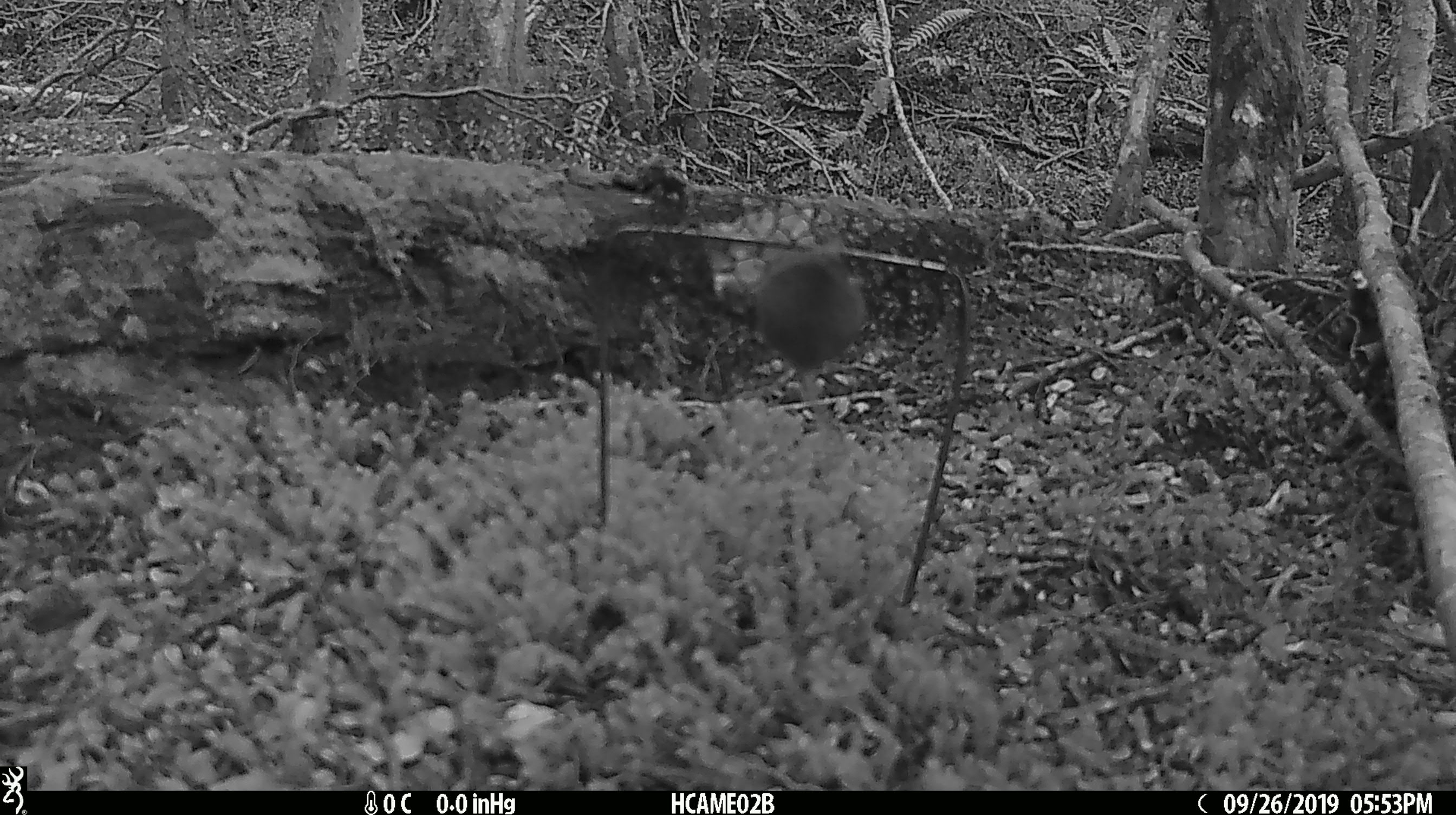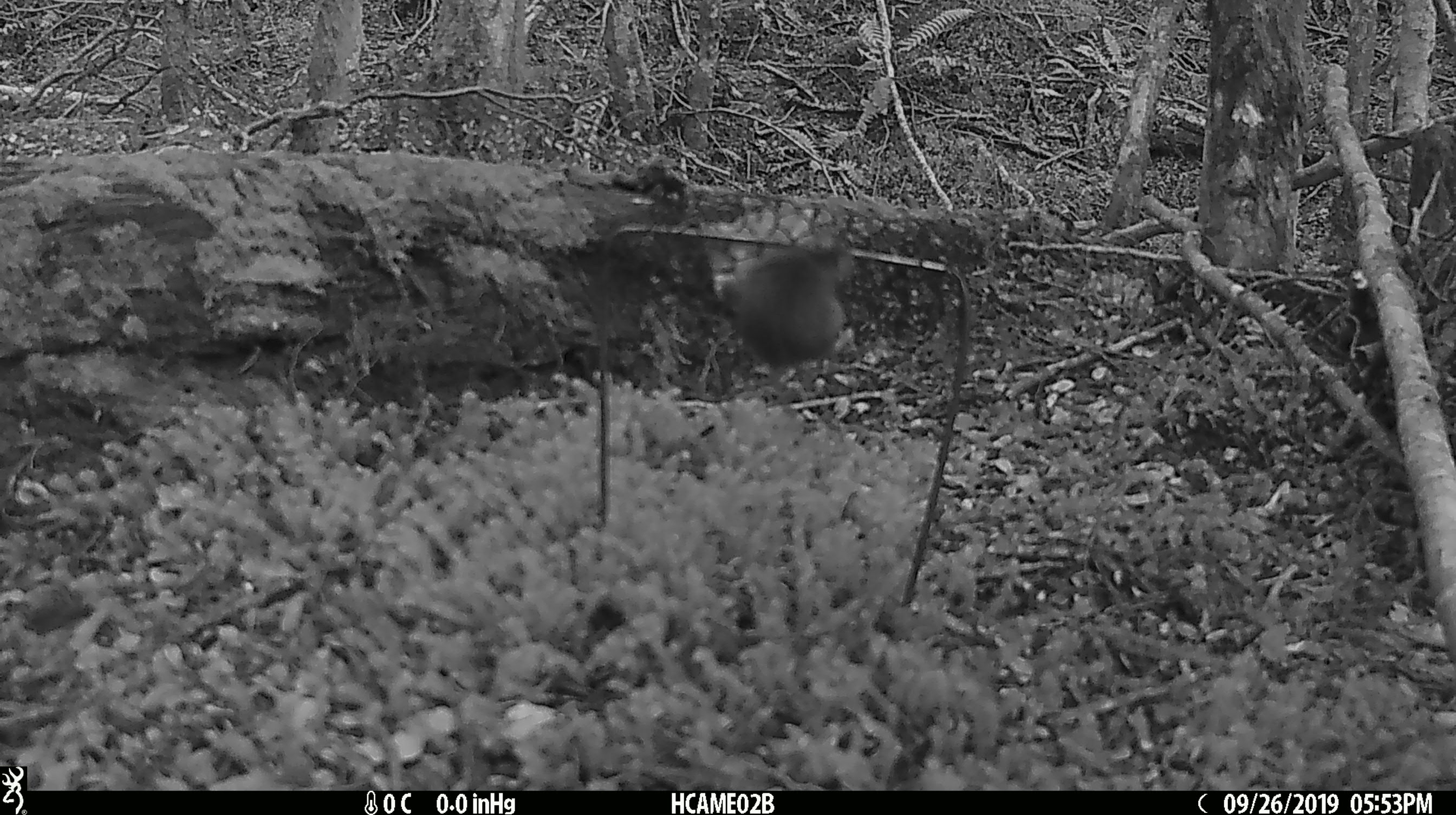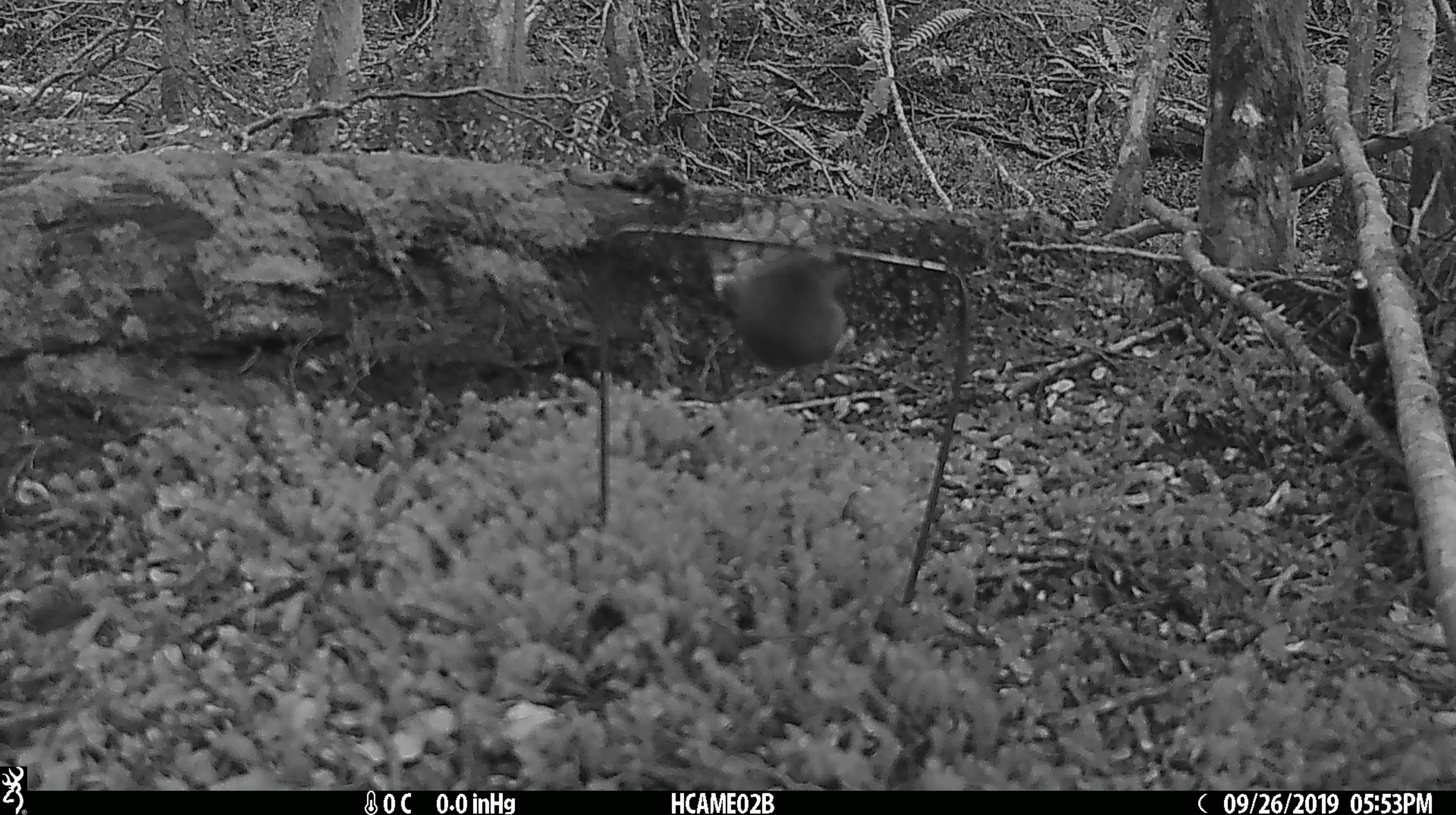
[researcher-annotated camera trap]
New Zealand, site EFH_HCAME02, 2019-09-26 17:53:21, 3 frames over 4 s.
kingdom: Animalia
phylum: Chordata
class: Mammalia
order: Rodentia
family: Muridae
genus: Mus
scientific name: Mus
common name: mouse